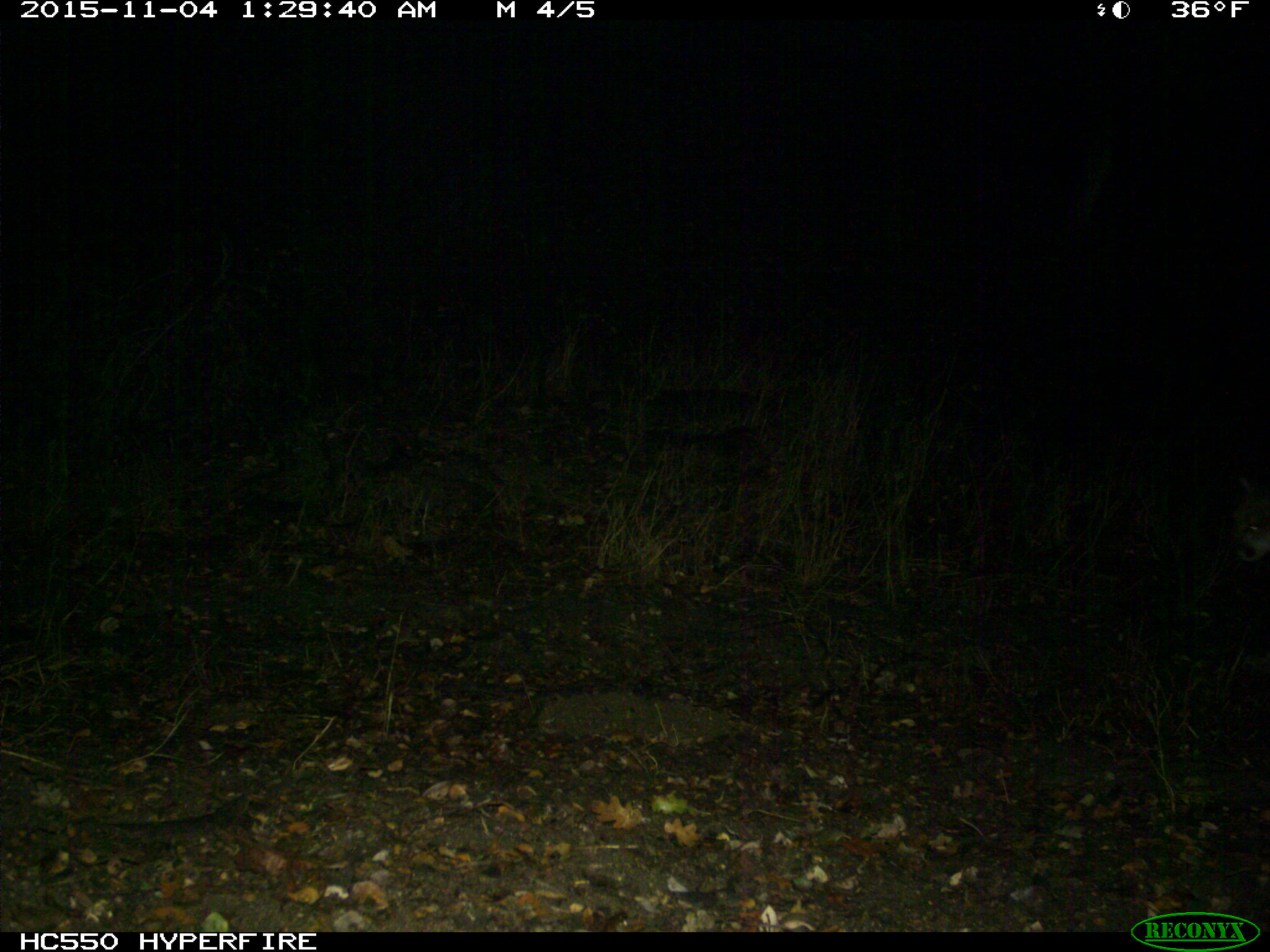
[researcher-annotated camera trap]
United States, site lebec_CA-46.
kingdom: Animalia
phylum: Chordata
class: Mammalia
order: Carnivora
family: Felidae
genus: Puma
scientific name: Puma concolor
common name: mountain lion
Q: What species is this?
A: Puma concolor (mountain lion).